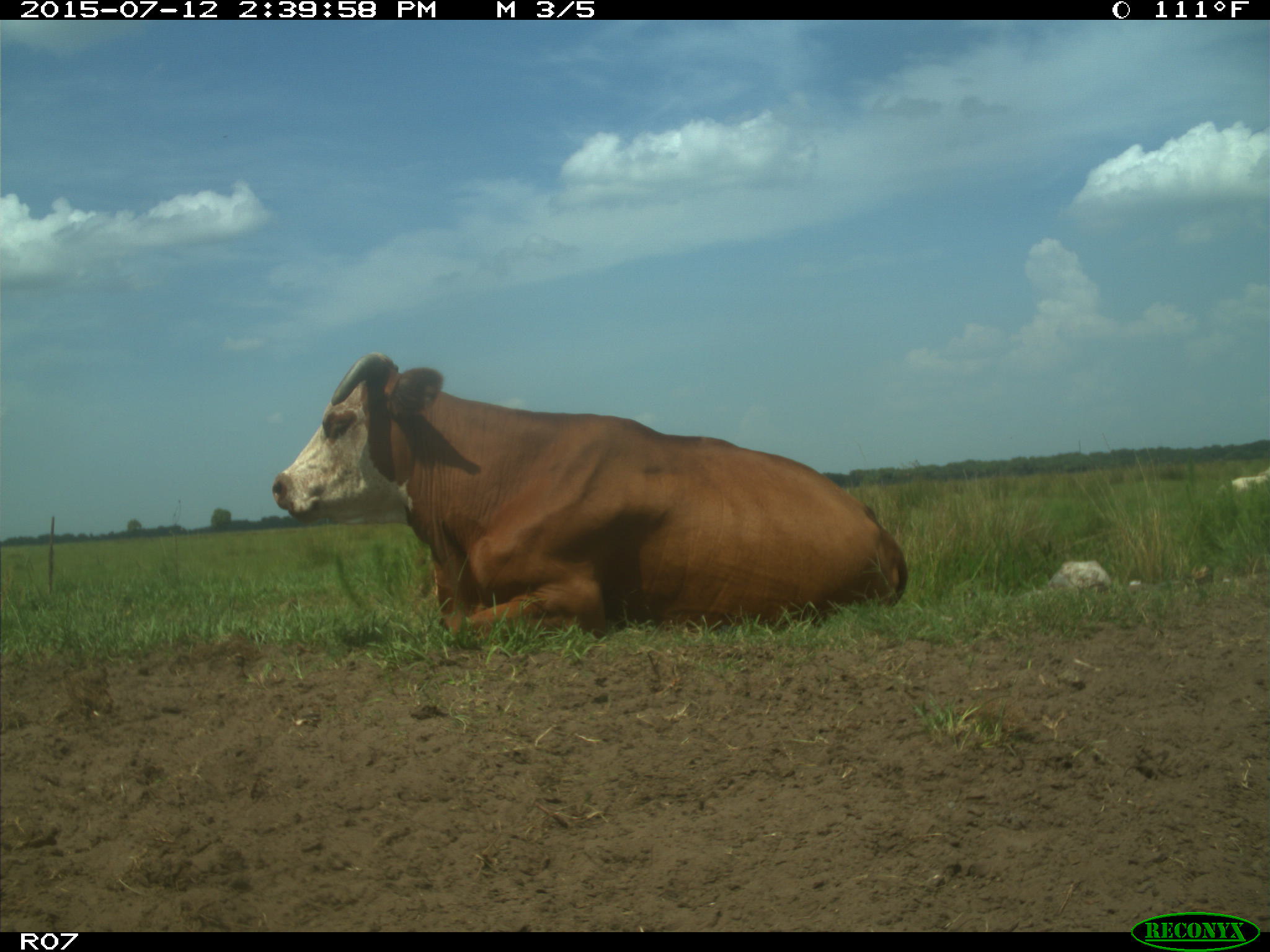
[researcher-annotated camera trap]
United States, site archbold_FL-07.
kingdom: Animalia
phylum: Chordata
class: Mammalia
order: Artiodactyla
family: Bovidae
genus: Bos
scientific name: Bos taurus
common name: domestic cow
Bos taurus (domestic cow).